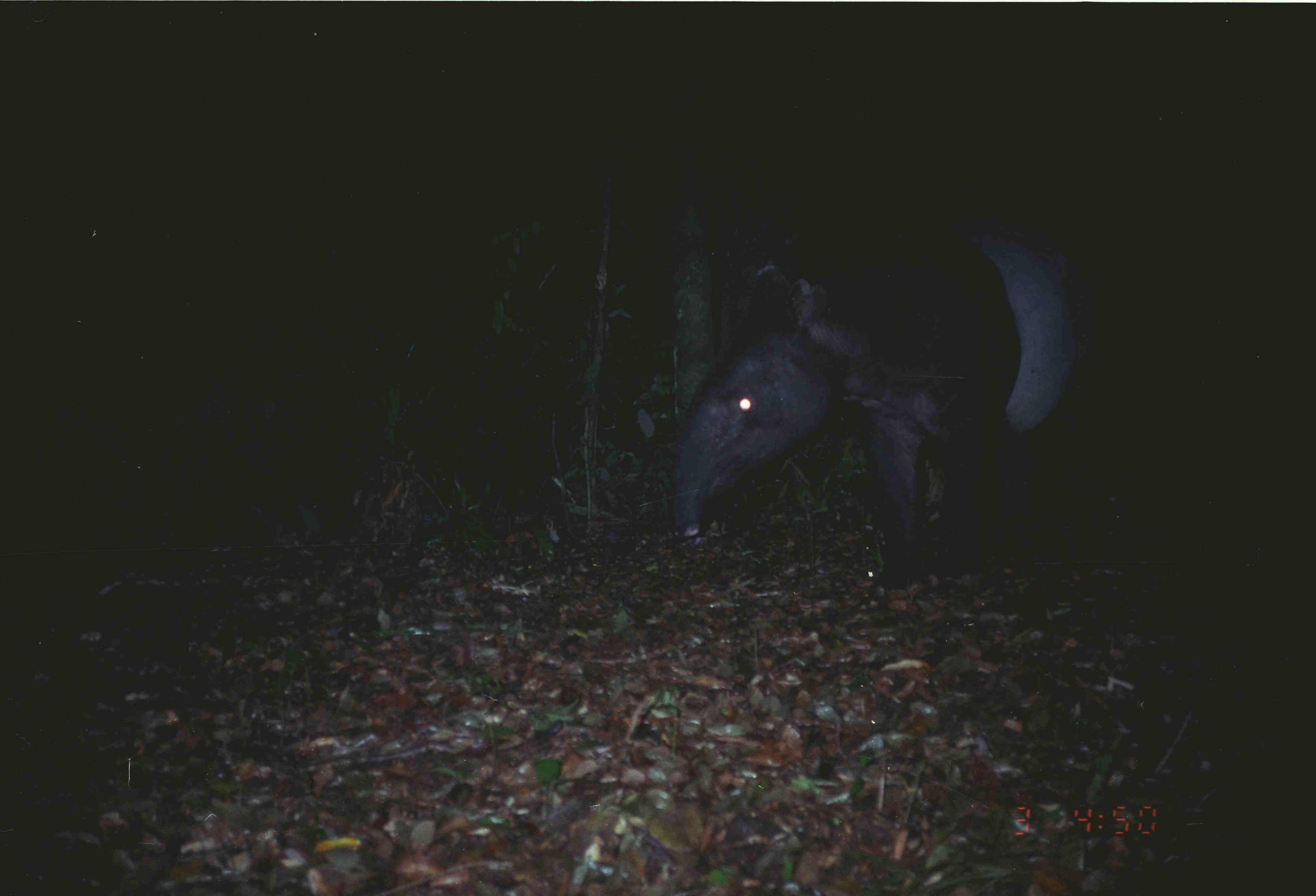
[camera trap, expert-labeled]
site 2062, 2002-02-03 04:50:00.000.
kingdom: Animalia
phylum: Chordata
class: Mammalia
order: Perissodactyla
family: Tapiridae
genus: Tapirus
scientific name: Tapirus indicus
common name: malayan tapir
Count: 1.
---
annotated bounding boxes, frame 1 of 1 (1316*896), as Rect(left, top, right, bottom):
tapirus indicus: Rect(663, 205, 1092, 606)